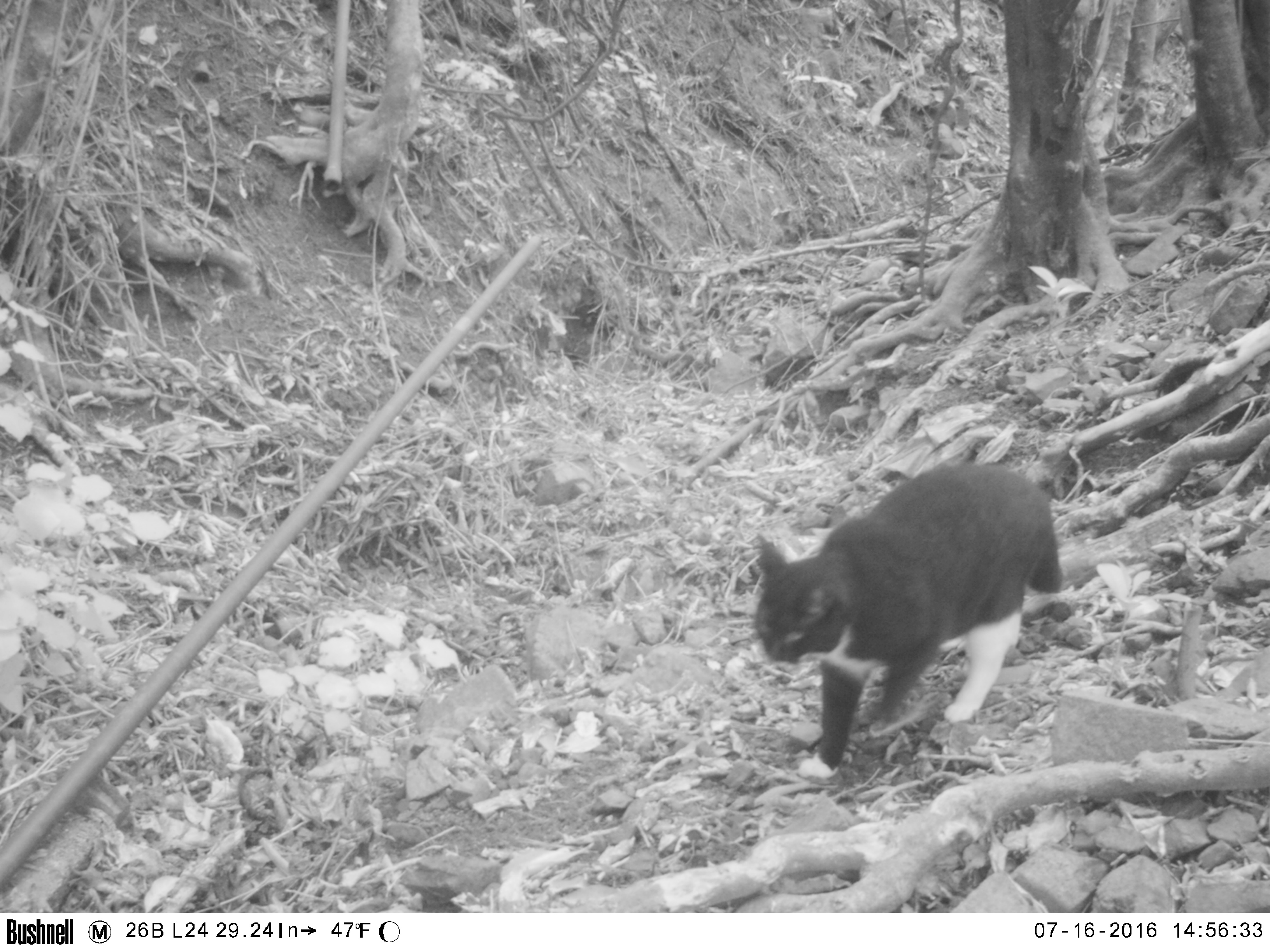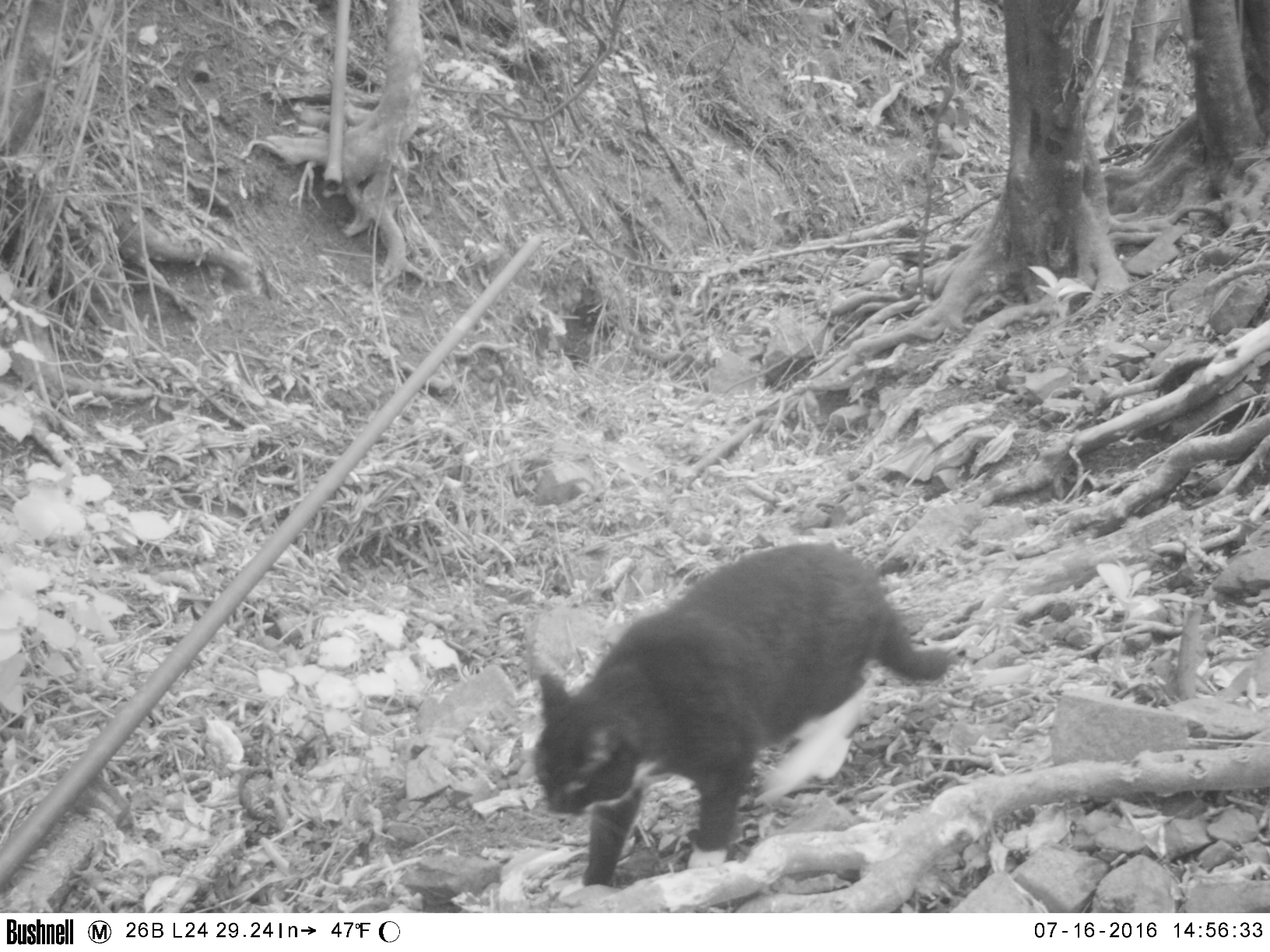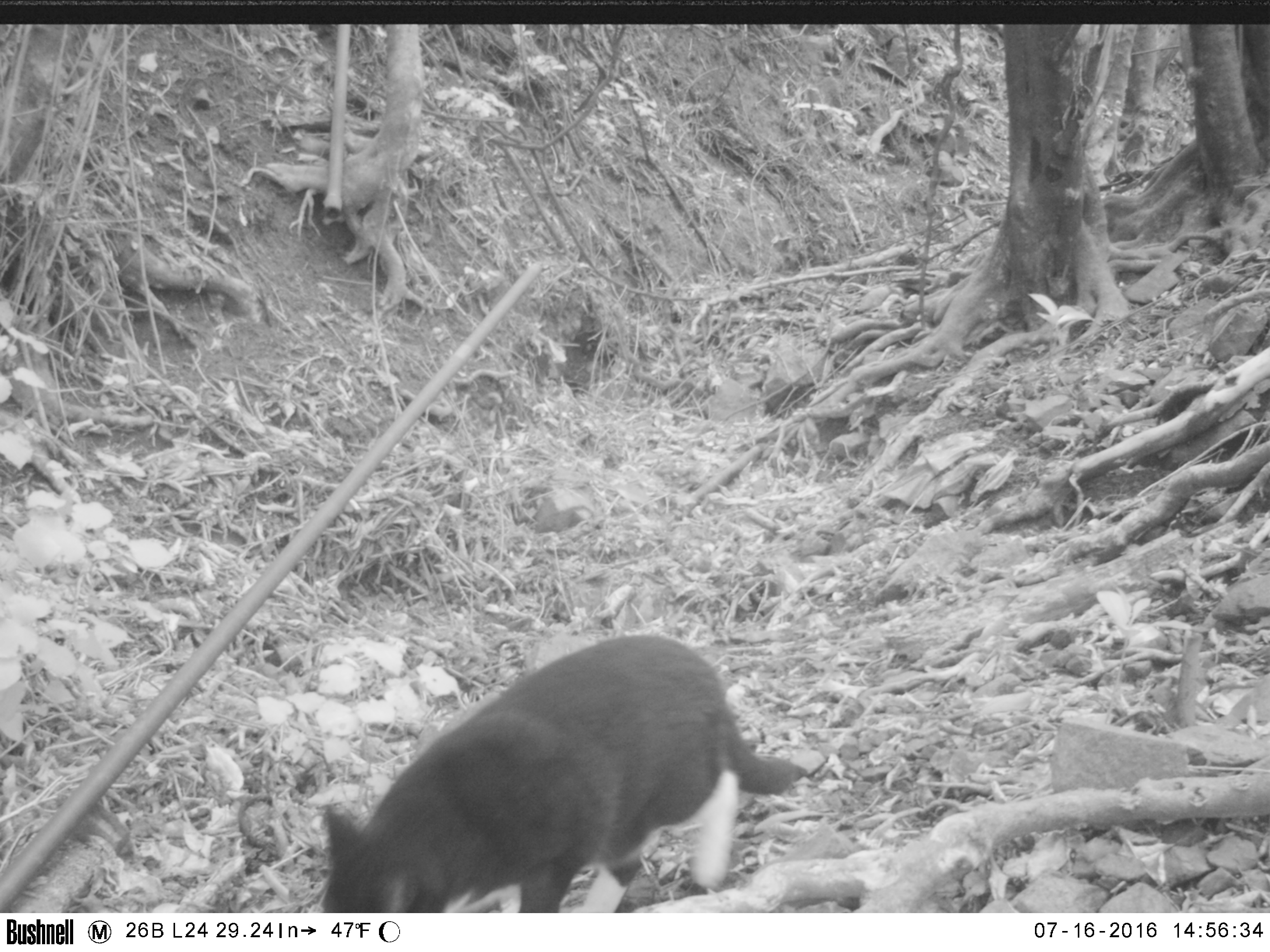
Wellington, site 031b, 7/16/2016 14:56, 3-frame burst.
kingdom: Animalia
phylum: Chordata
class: Mammalia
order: Carnivora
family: Felidae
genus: Felis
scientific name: Felis catus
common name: cat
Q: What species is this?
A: Cat (Felis catus).